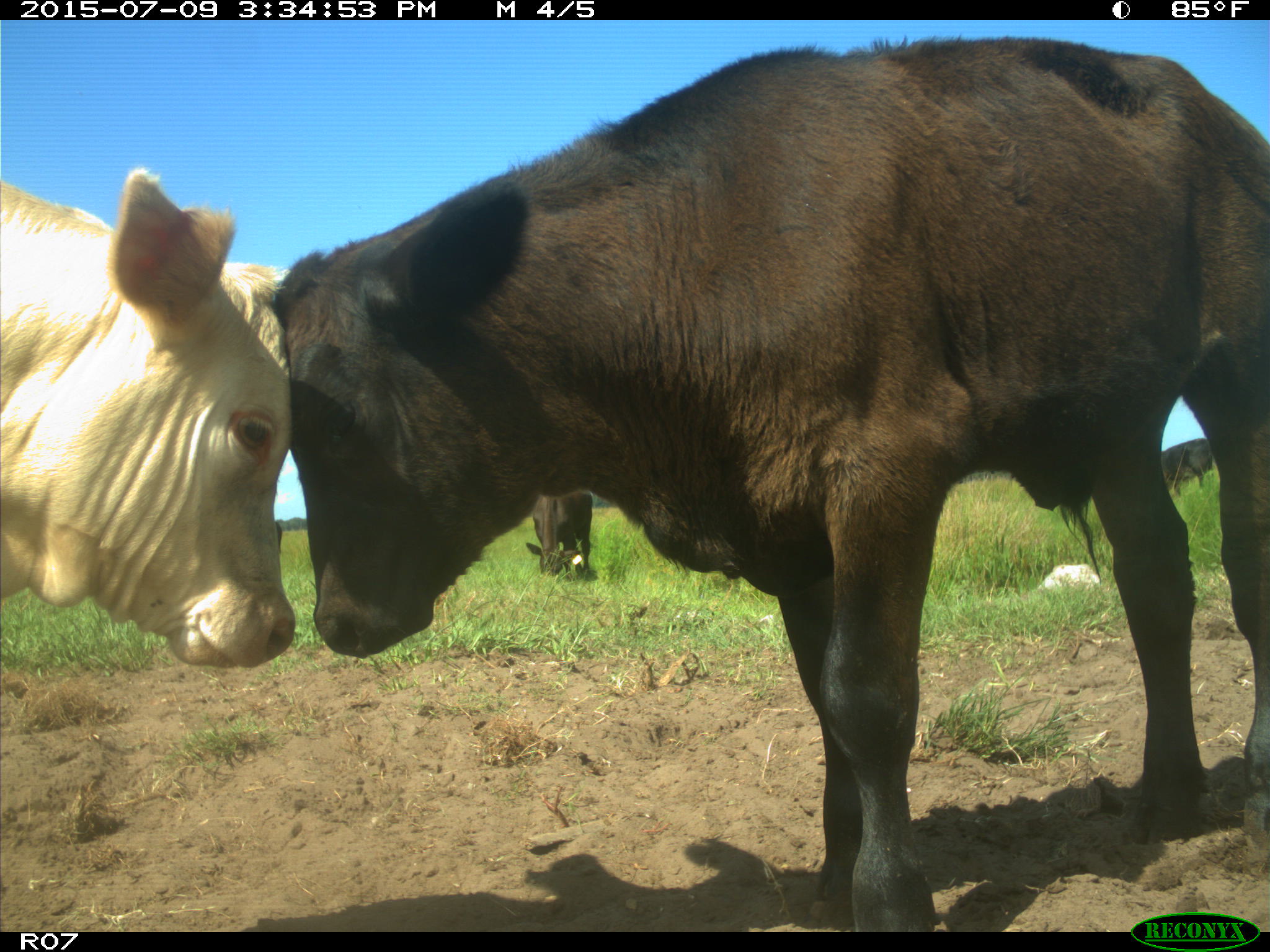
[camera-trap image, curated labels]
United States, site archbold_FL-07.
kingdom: Animalia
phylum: Chordata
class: Mammalia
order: Artiodactyla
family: Bovidae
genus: Bos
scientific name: Bos taurus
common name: domestic cow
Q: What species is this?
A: Bos taurus (domestic cow).